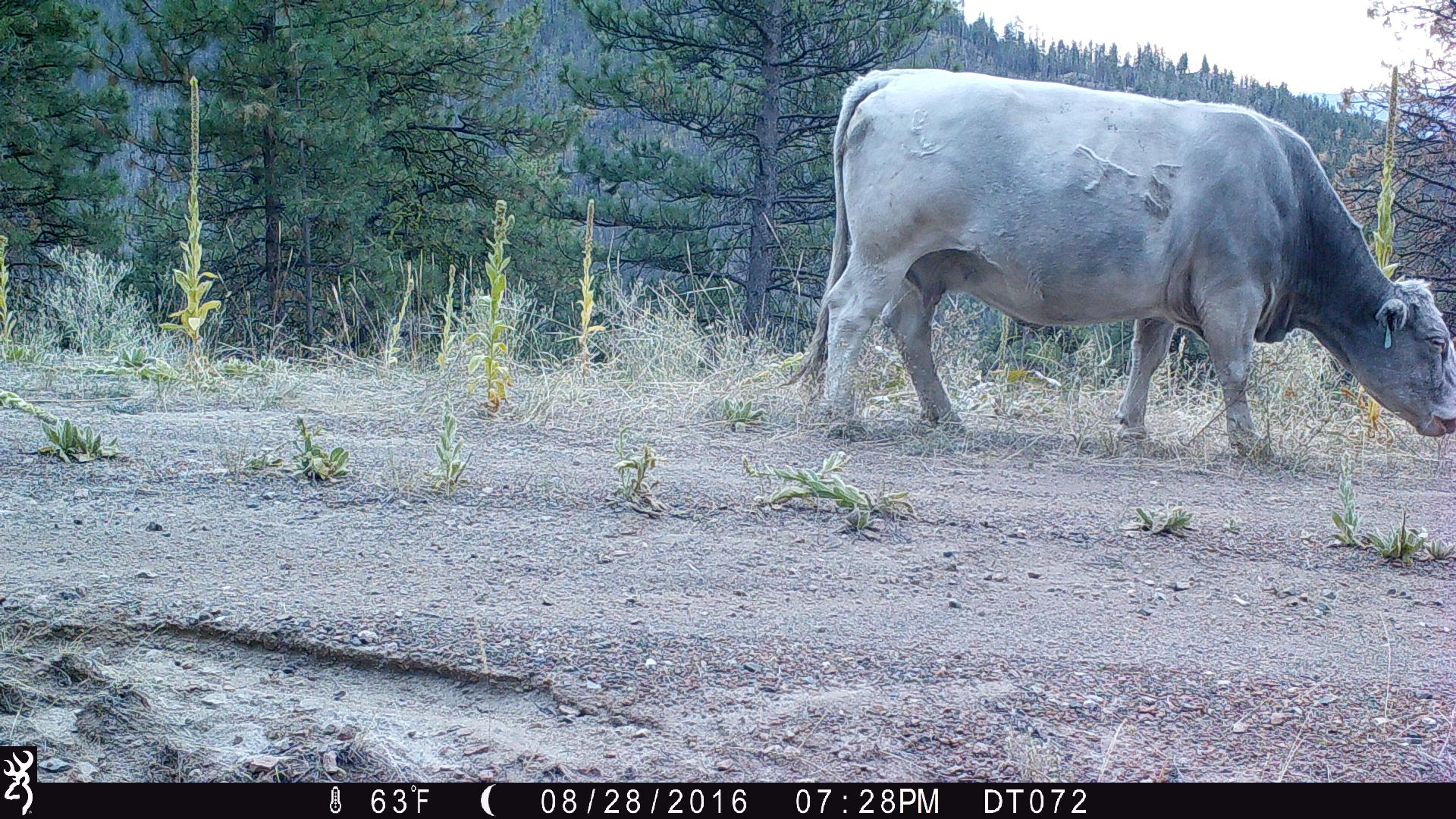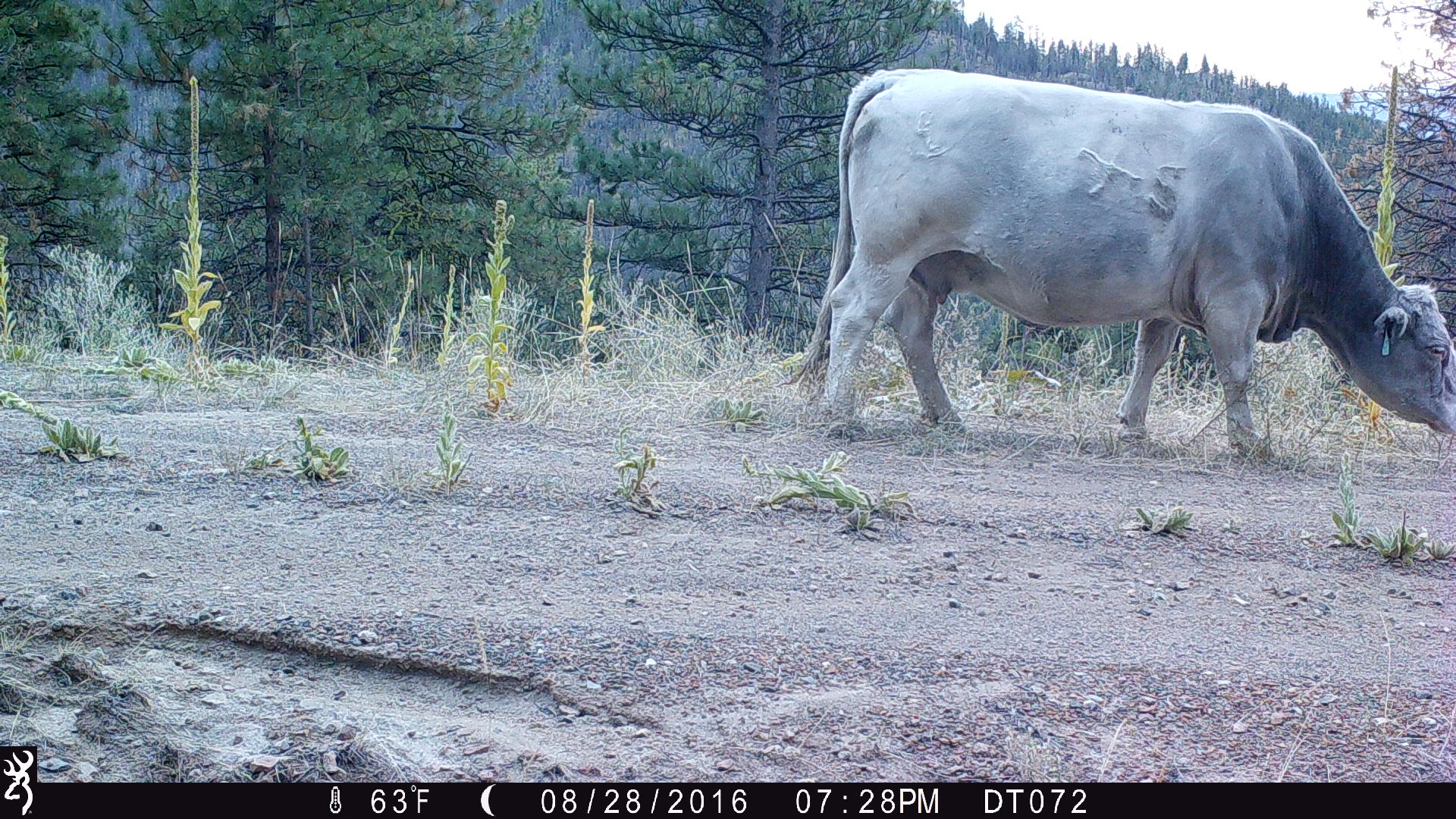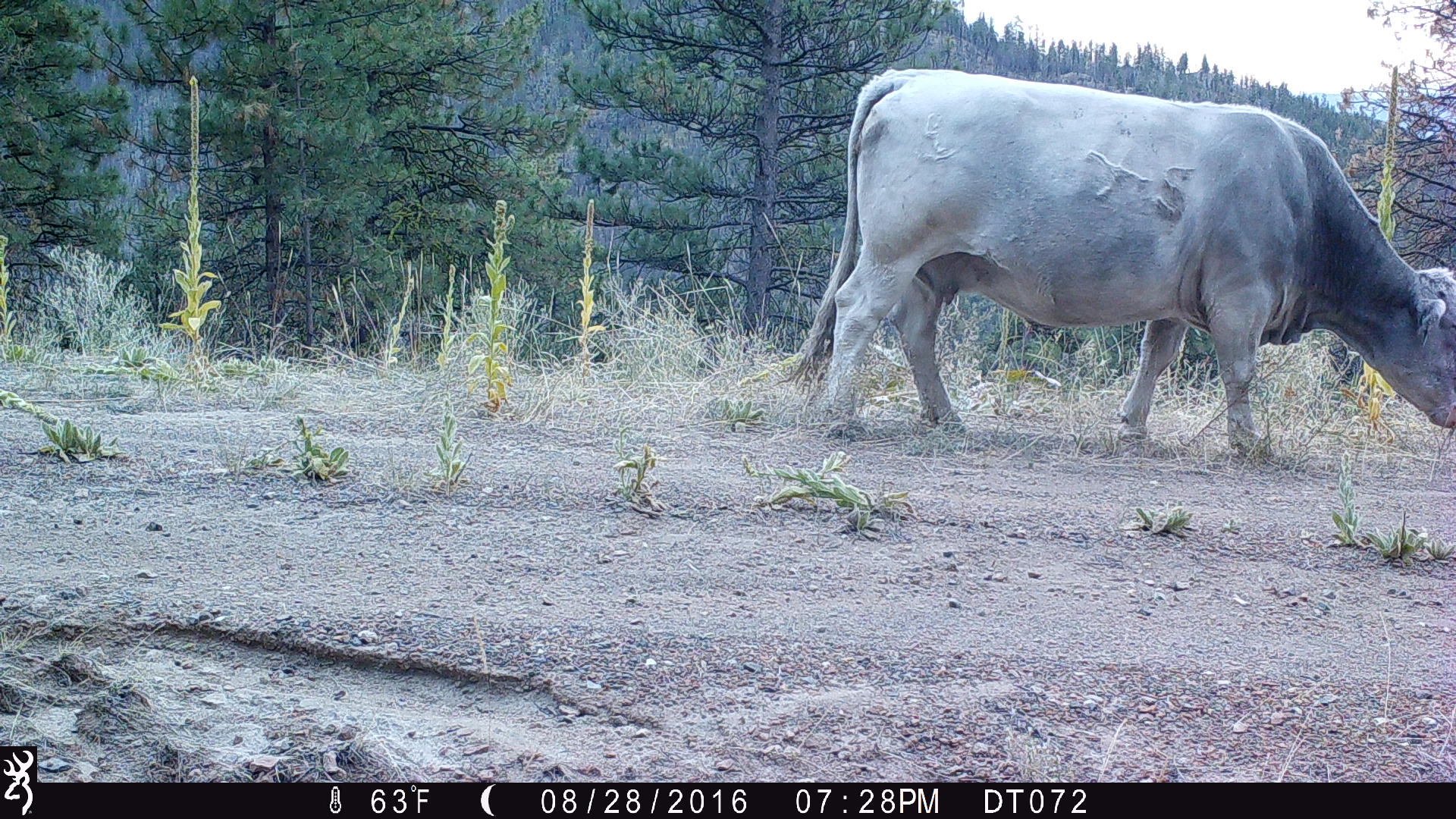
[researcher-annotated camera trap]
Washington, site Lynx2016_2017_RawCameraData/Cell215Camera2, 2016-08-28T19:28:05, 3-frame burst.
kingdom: Animalia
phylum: Chordata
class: Mammalia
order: Artiodactyla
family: Bovidae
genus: Bos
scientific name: Bos taurus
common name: domestic cattle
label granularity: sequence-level